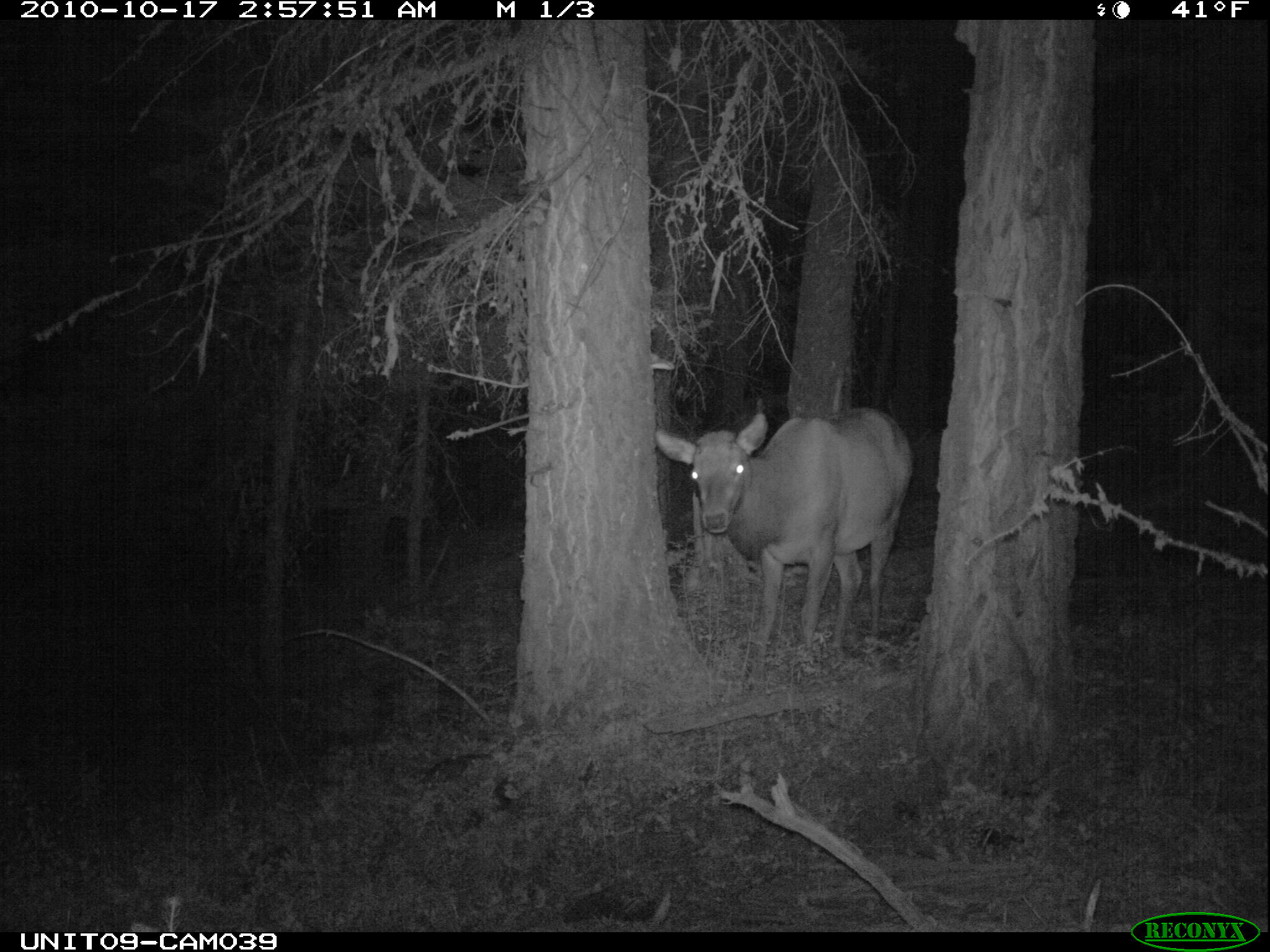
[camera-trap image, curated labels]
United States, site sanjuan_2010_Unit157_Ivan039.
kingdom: Animalia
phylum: Chordata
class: Mammalia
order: Artiodactyla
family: Cervidae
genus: Cervus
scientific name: Cervus elaphus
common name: red deer